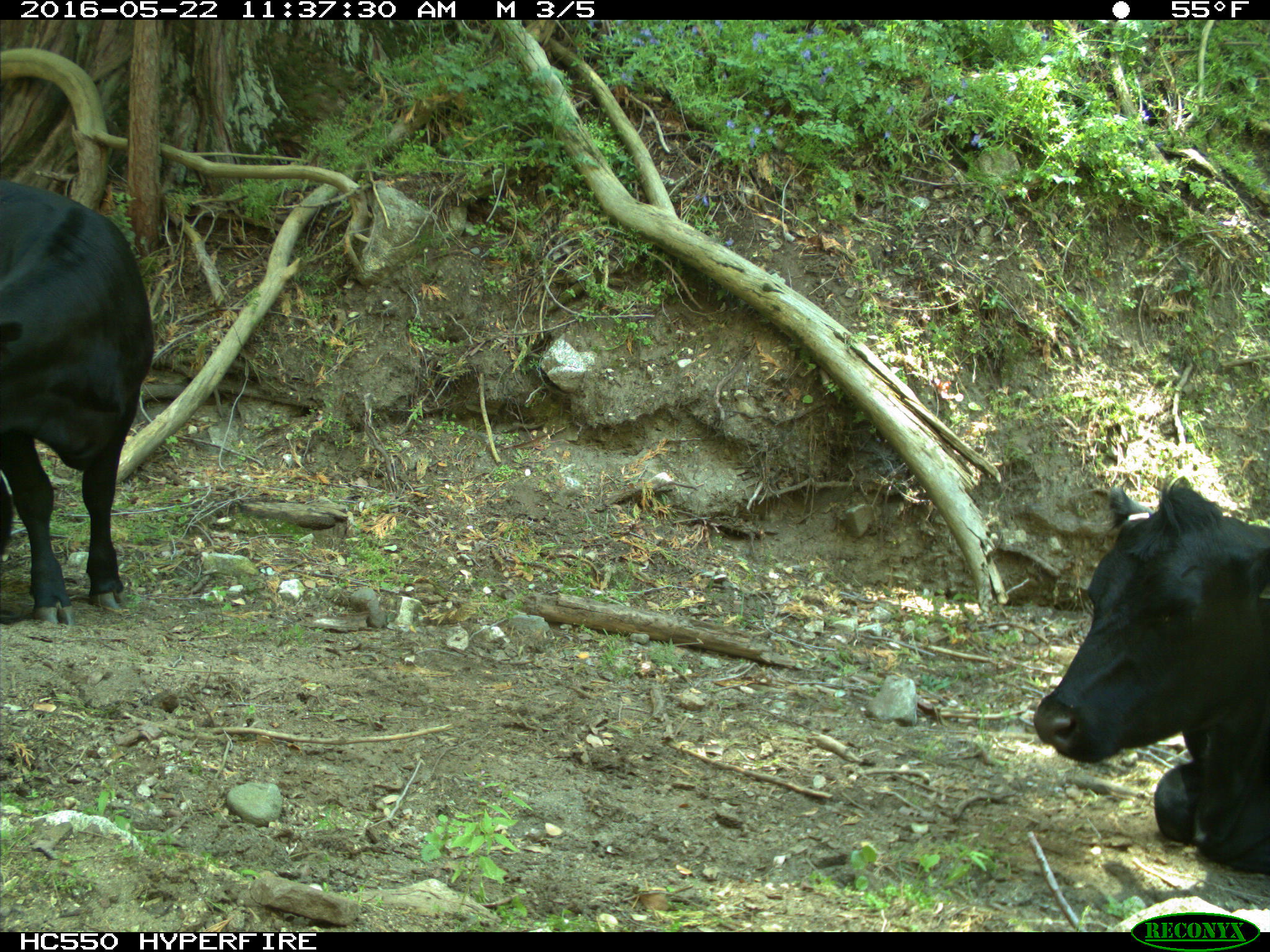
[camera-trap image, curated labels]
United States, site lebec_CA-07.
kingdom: Animalia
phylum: Chordata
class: Mammalia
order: Artiodactyla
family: Bovidae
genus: Bos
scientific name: Bos taurus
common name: domestic cow